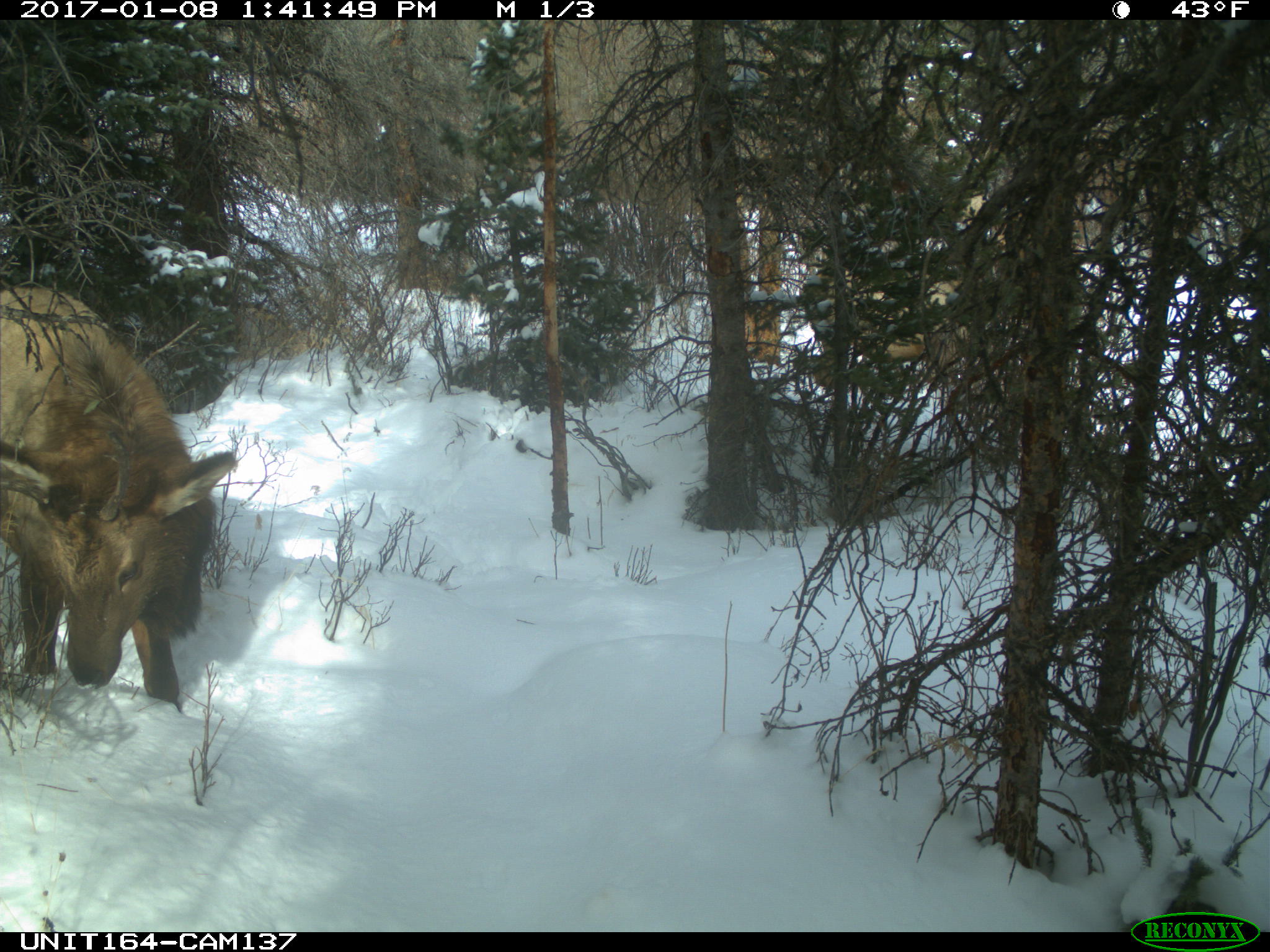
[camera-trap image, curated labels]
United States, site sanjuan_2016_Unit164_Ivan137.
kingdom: Animalia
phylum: Chordata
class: Mammalia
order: Artiodactyla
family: Cervidae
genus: Cervus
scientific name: Cervus elaphus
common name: red deer